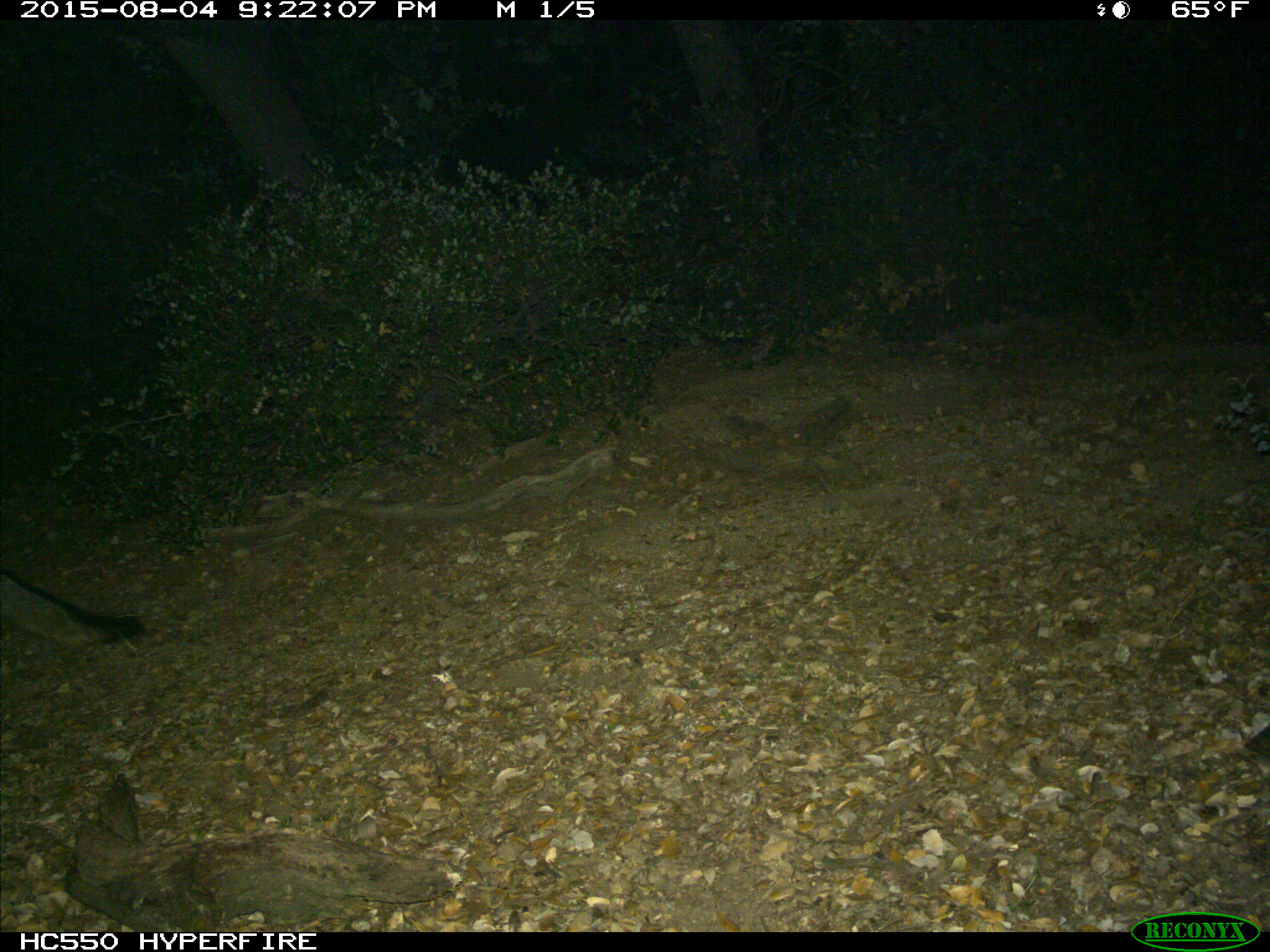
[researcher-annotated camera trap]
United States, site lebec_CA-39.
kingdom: Animalia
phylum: Chordata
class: Mammalia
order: Carnivora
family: Canidae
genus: Urocyon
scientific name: Urocyon cinereoargenteus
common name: gray fox